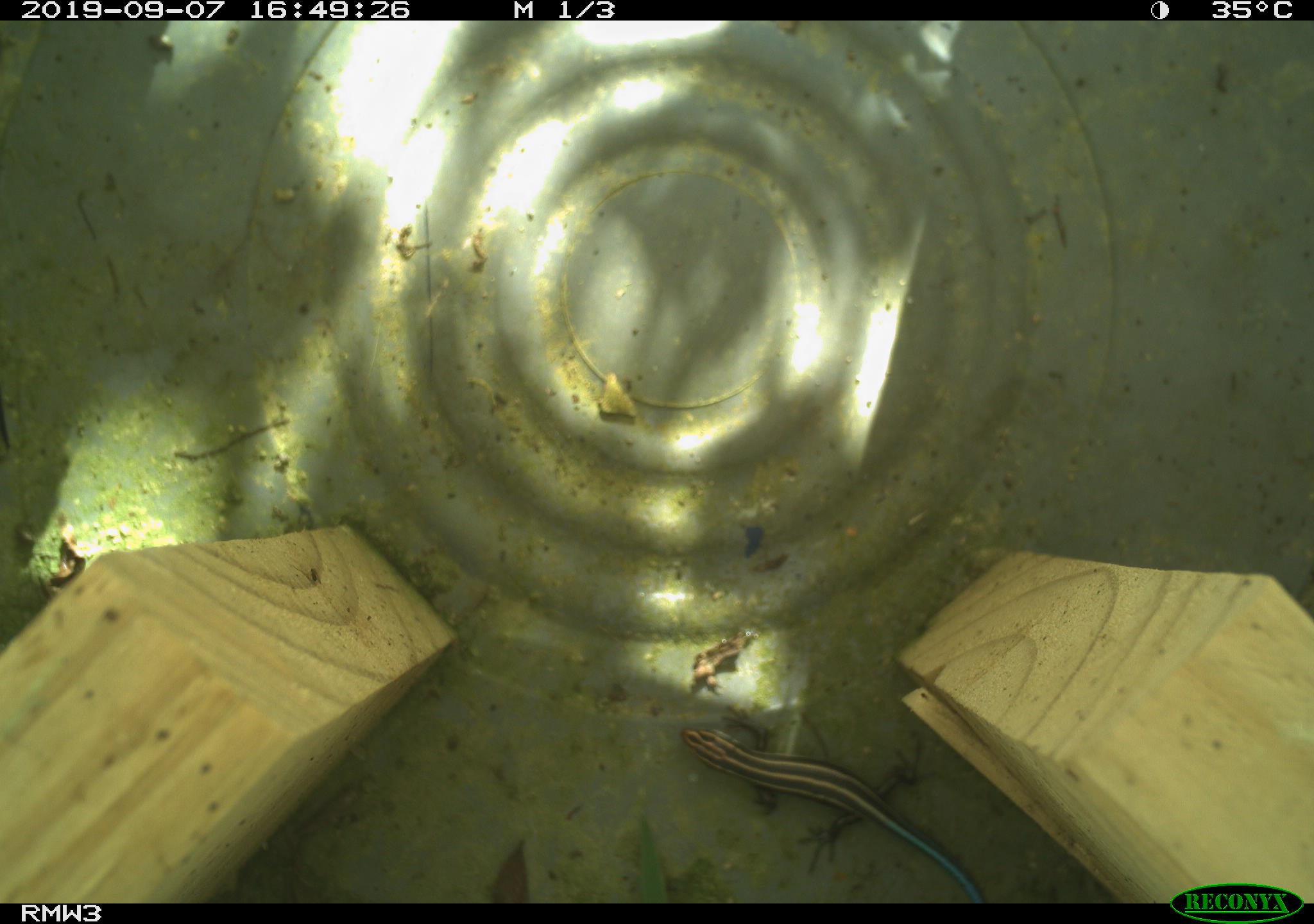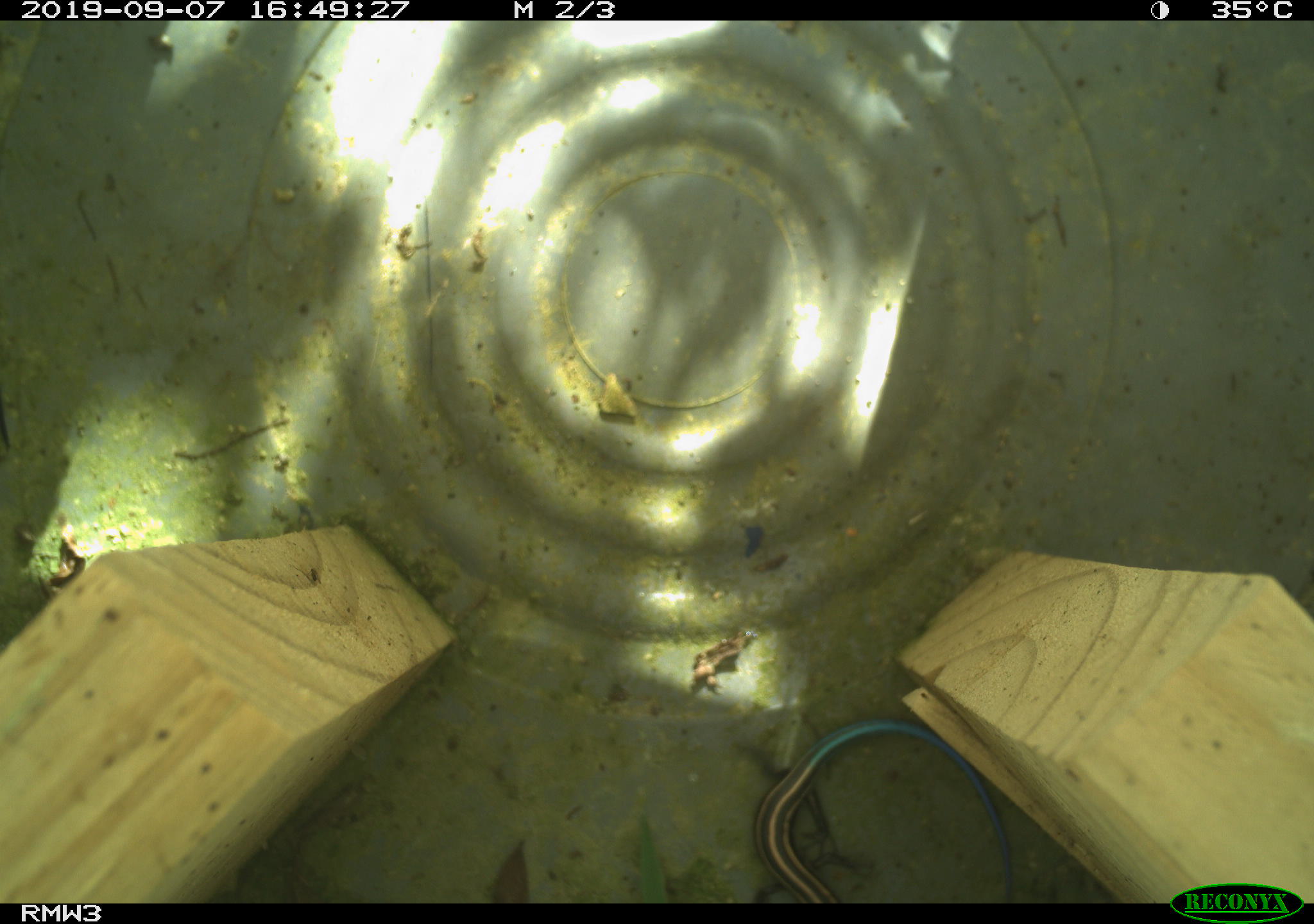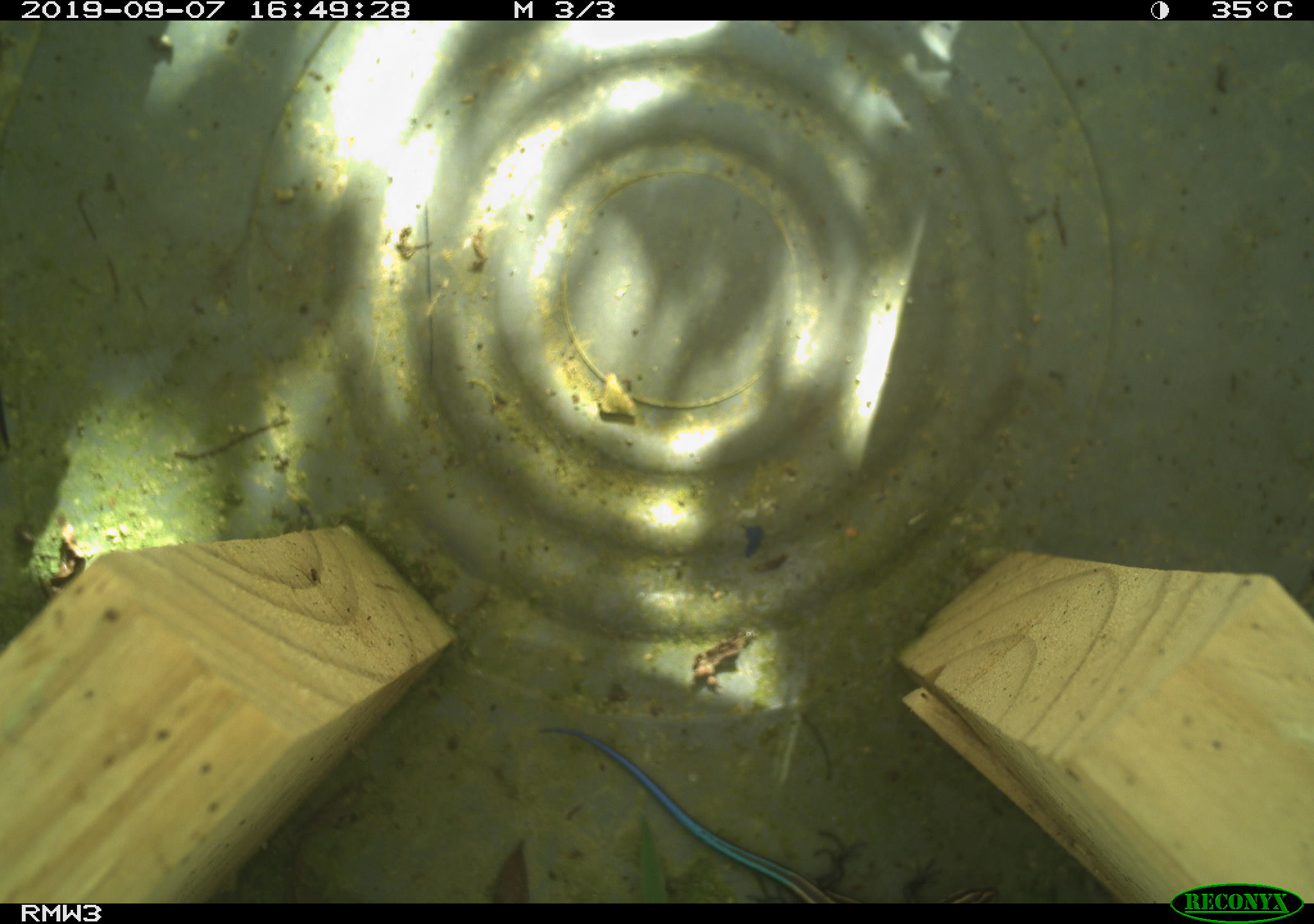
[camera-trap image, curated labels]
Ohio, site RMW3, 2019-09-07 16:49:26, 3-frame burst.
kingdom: Animalia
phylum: Chordata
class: Reptilia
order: Squamata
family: Scincidae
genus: Plestiodon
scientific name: Plestiodon fasciatus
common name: common five-lined skink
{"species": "common five-lined skink (Plestiodon fasciatus)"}